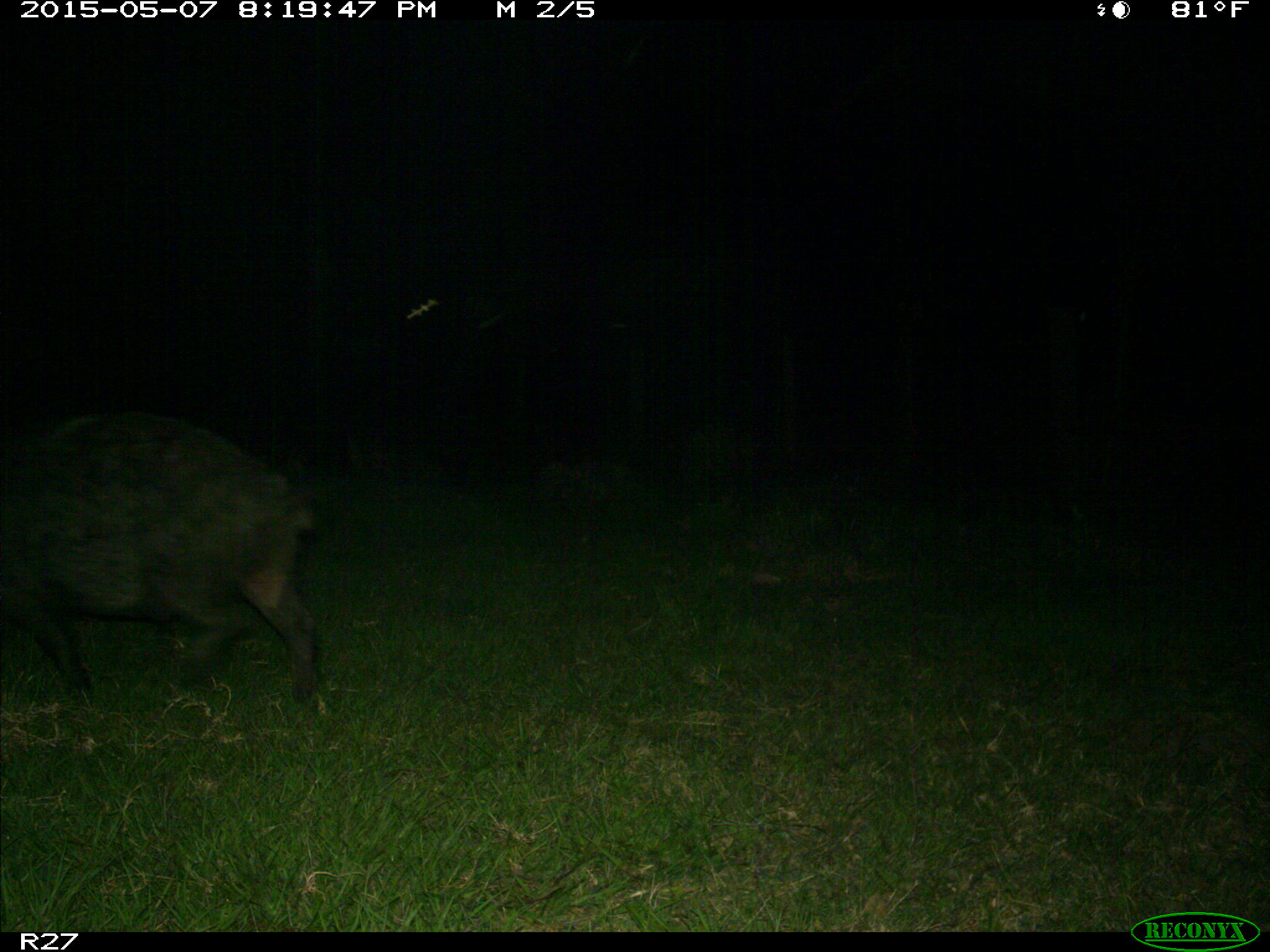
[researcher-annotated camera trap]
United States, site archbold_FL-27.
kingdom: Animalia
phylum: Chordata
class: Mammalia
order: Artiodactyla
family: Suidae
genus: Sus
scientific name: Sus scrofa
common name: wild boar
Sus scrofa (wild boar).